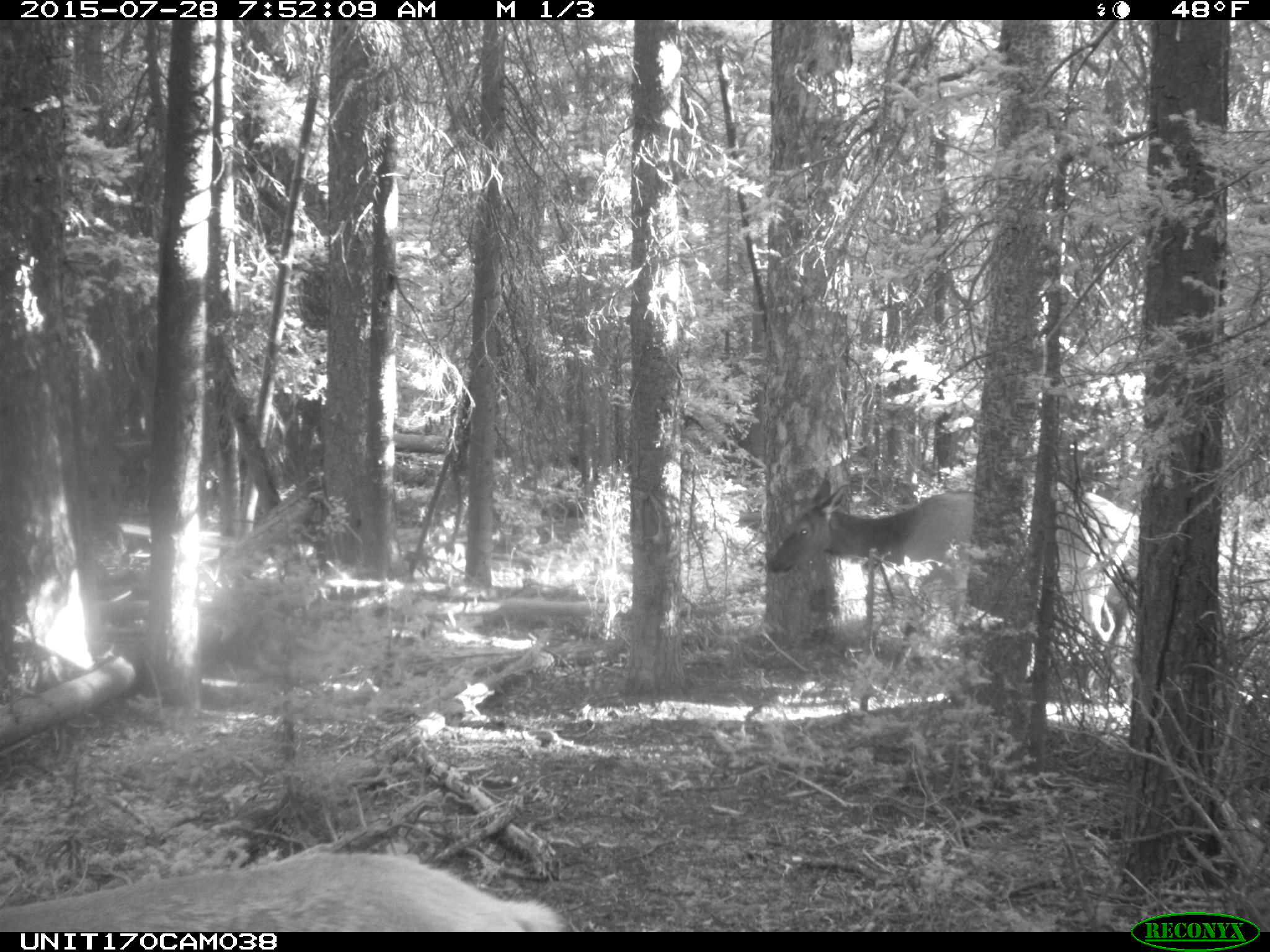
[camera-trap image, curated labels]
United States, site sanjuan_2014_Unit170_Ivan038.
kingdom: Animalia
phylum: Chordata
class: Mammalia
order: Artiodactyla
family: Cervidae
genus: Cervus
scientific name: Cervus elaphus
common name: red deer